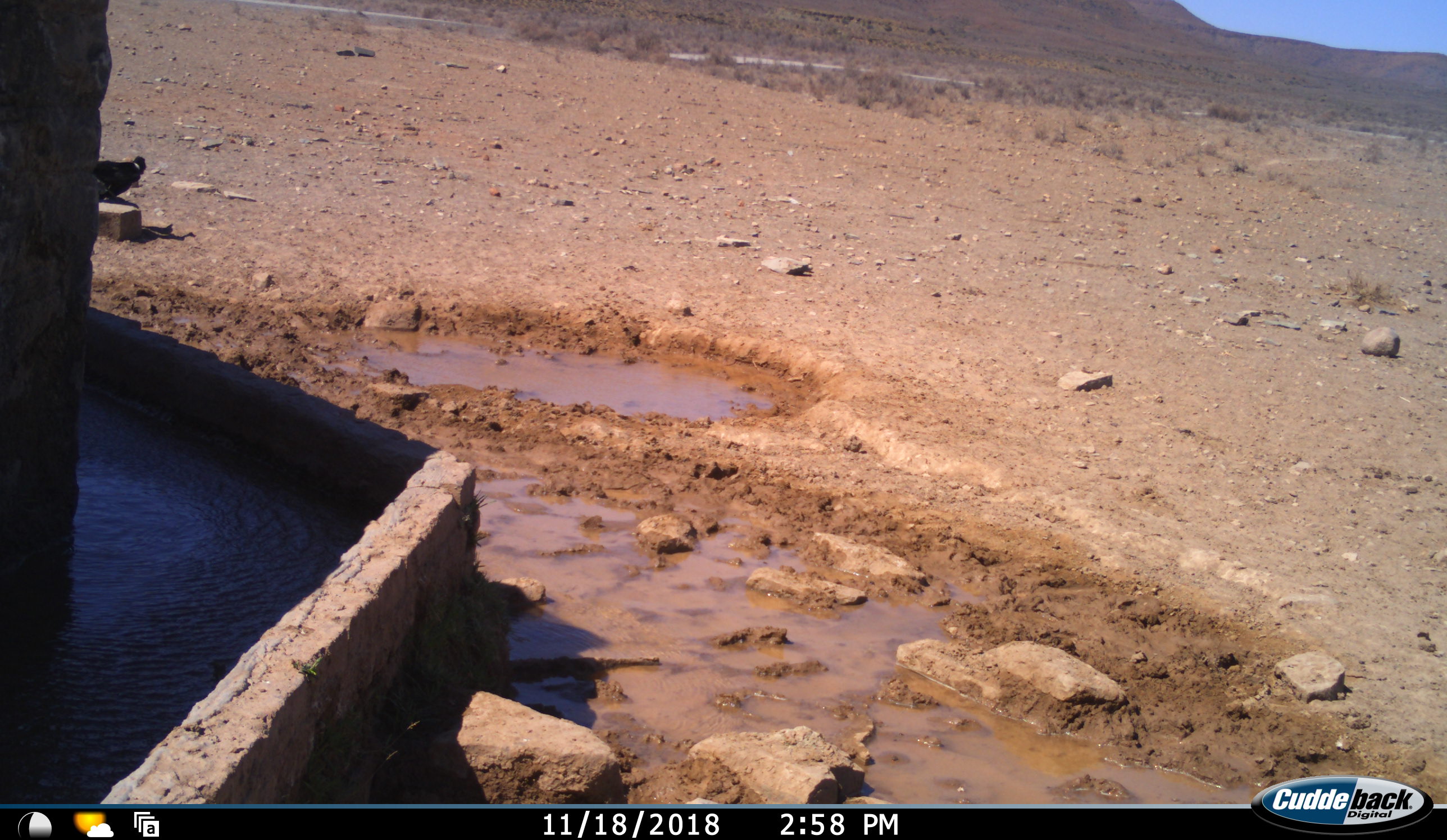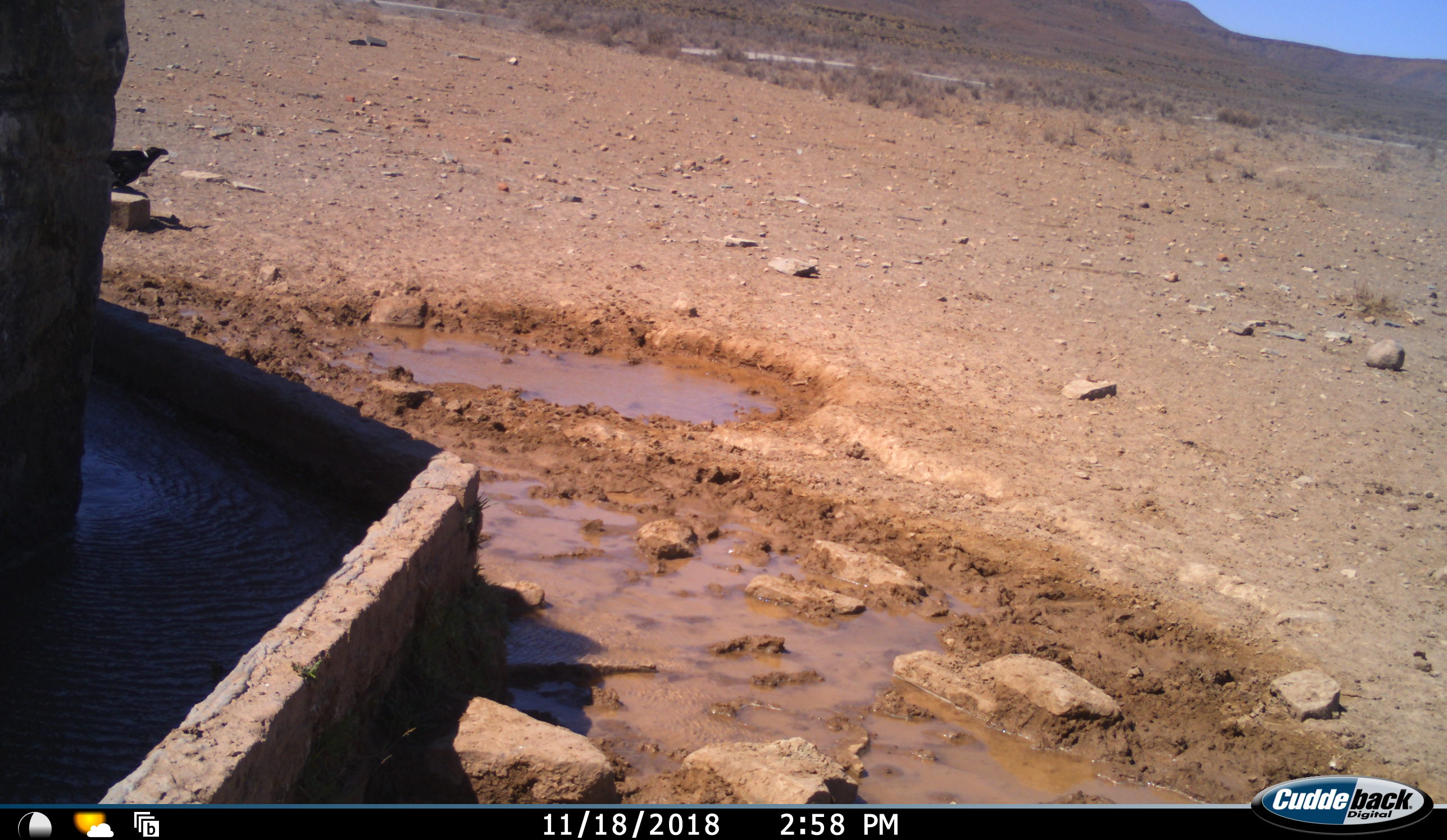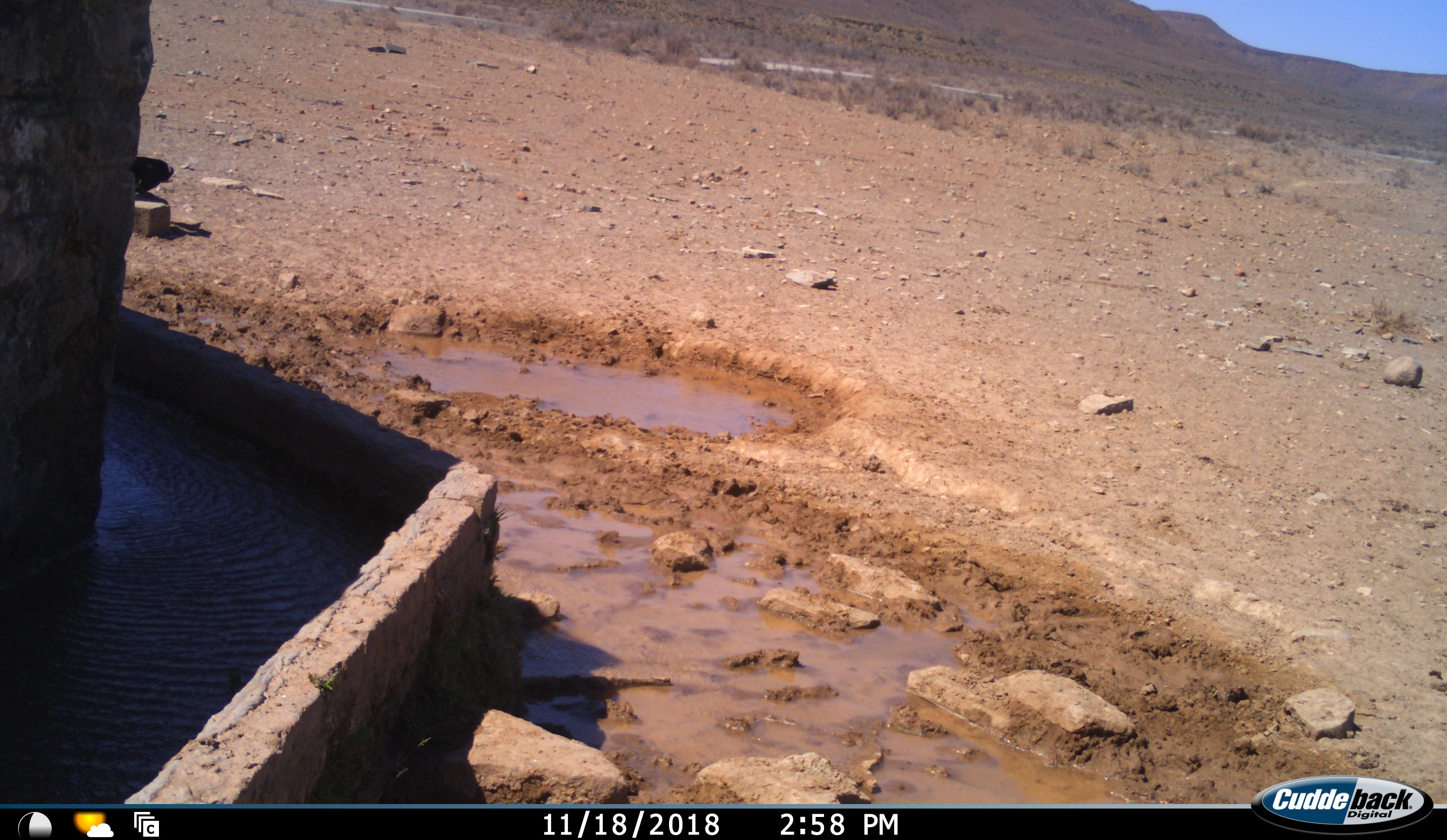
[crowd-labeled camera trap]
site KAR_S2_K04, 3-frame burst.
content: unidentified animal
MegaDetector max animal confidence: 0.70